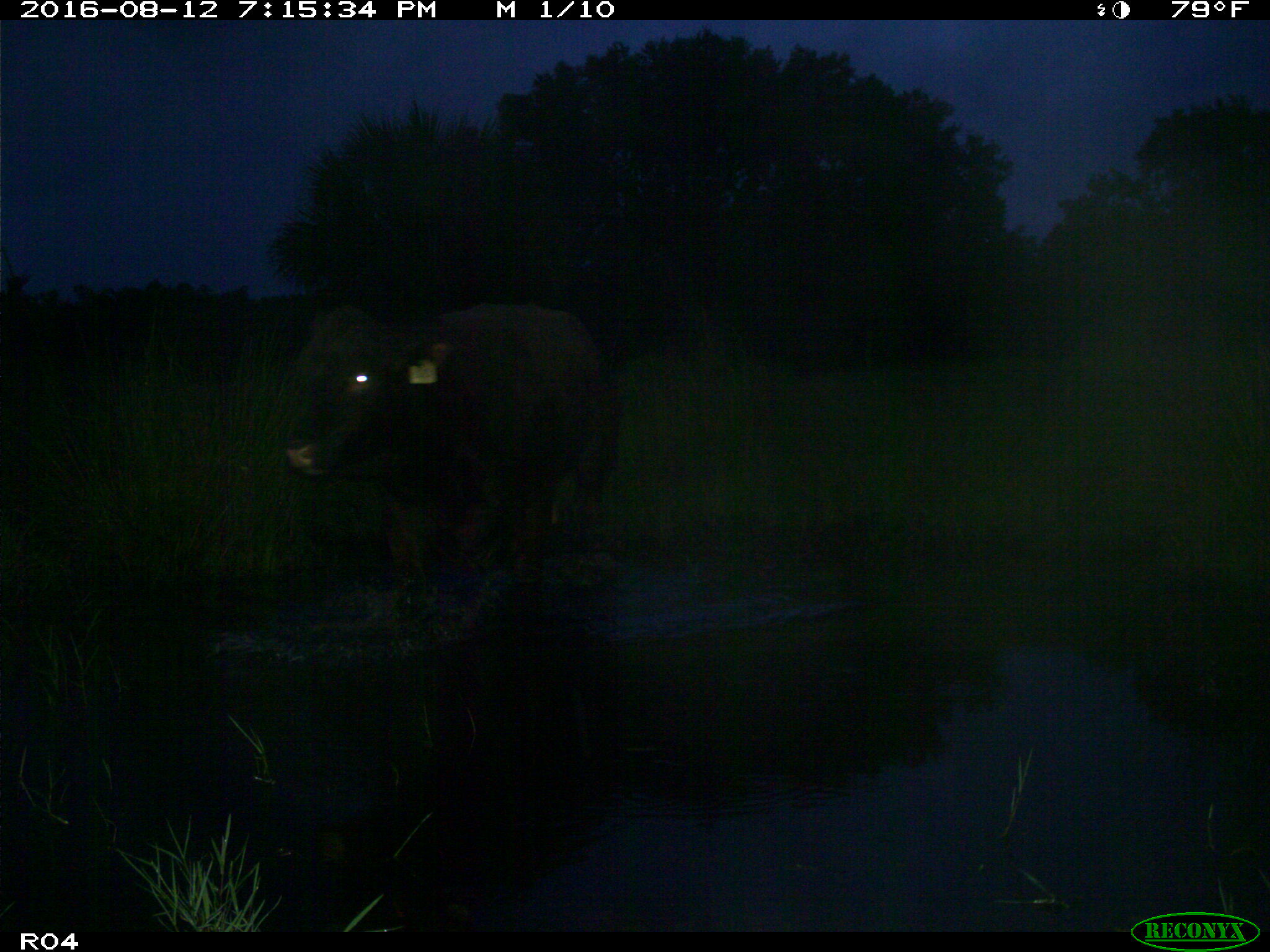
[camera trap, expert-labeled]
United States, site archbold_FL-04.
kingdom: Animalia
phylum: Chordata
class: Mammalia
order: Artiodactyla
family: Bovidae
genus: Bos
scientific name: Bos taurus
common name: domestic cow